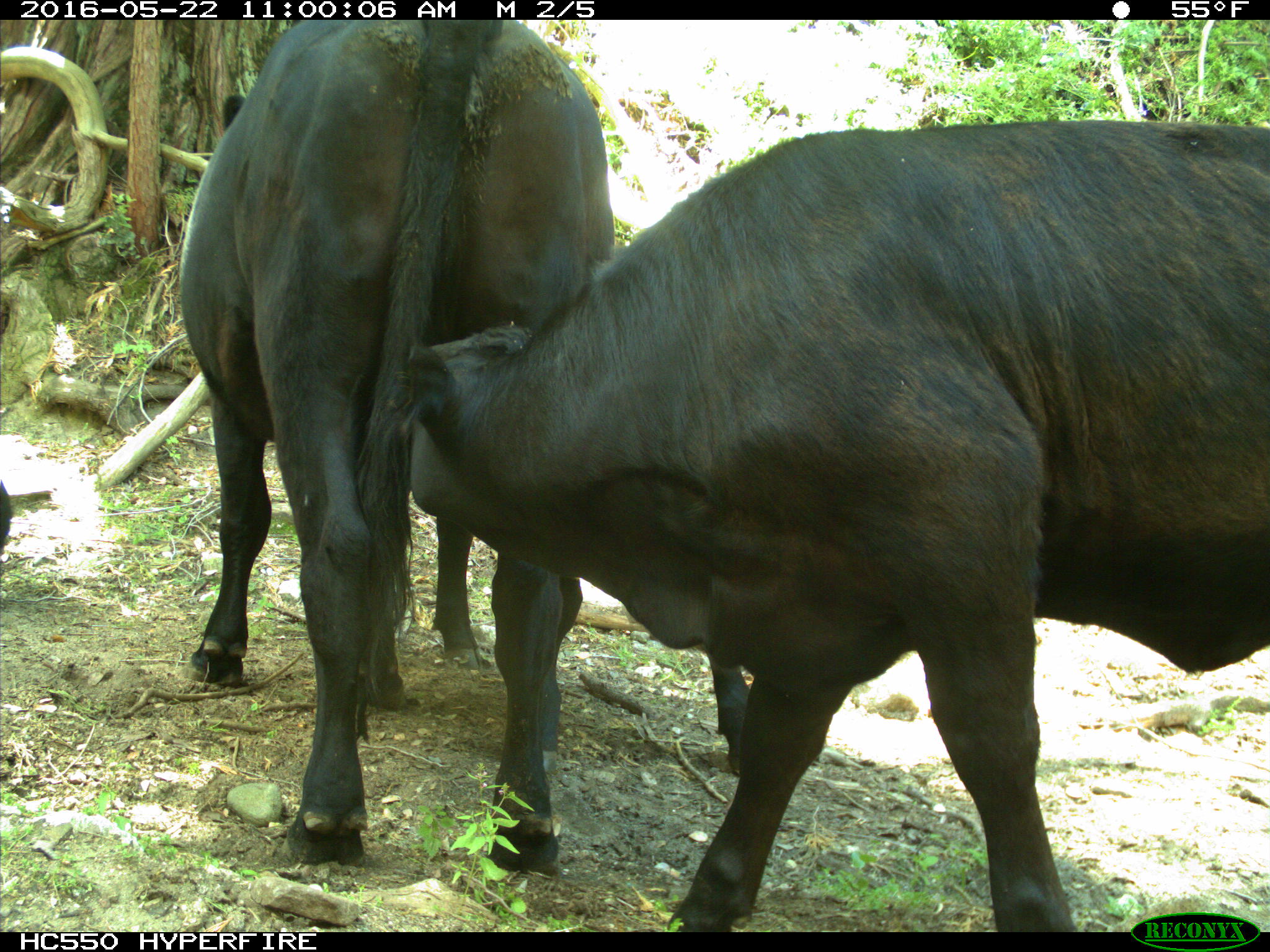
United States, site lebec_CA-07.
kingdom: Animalia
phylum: Chordata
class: Mammalia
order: Artiodactyla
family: Bovidae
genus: Bos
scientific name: Bos taurus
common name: domestic cow